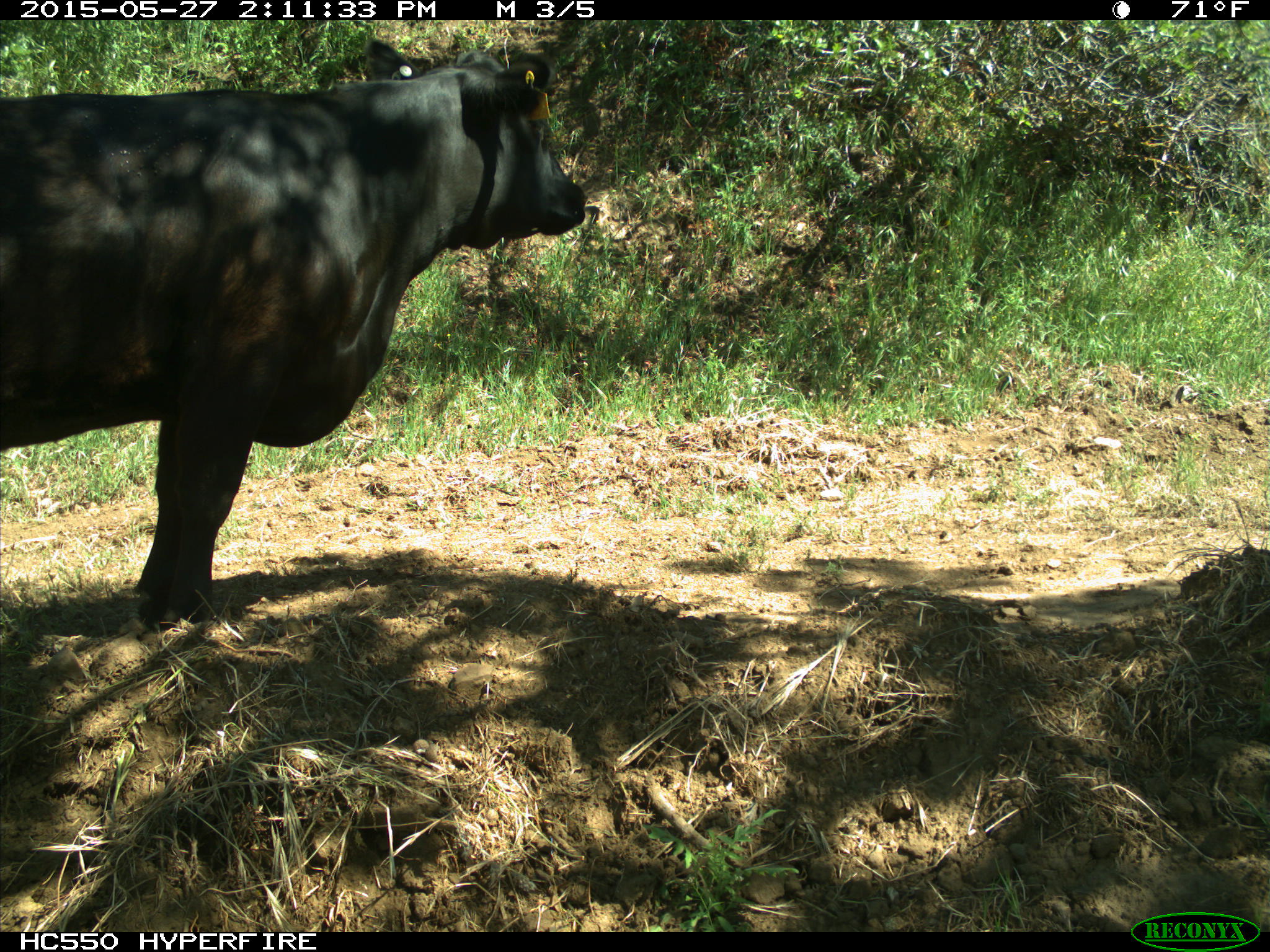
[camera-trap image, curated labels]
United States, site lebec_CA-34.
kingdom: Animalia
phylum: Chordata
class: Mammalia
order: Artiodactyla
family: Bovidae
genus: Bos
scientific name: Bos taurus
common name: domestic cow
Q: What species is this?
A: Bos taurus (domestic cow).